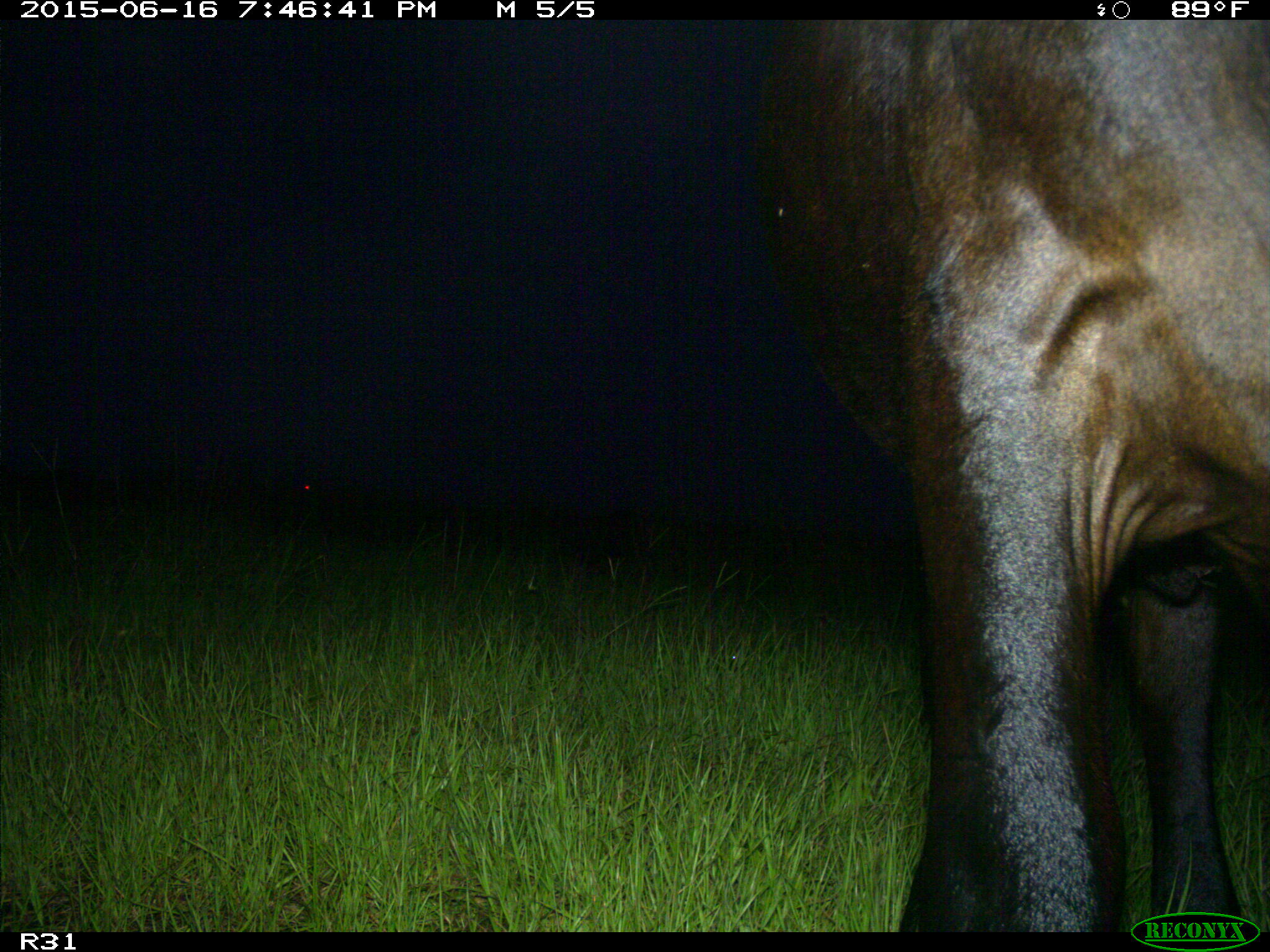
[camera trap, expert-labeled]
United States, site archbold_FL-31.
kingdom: Animalia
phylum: Chordata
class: Mammalia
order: Artiodactyla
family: Bovidae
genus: Bos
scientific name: Bos taurus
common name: domestic cow